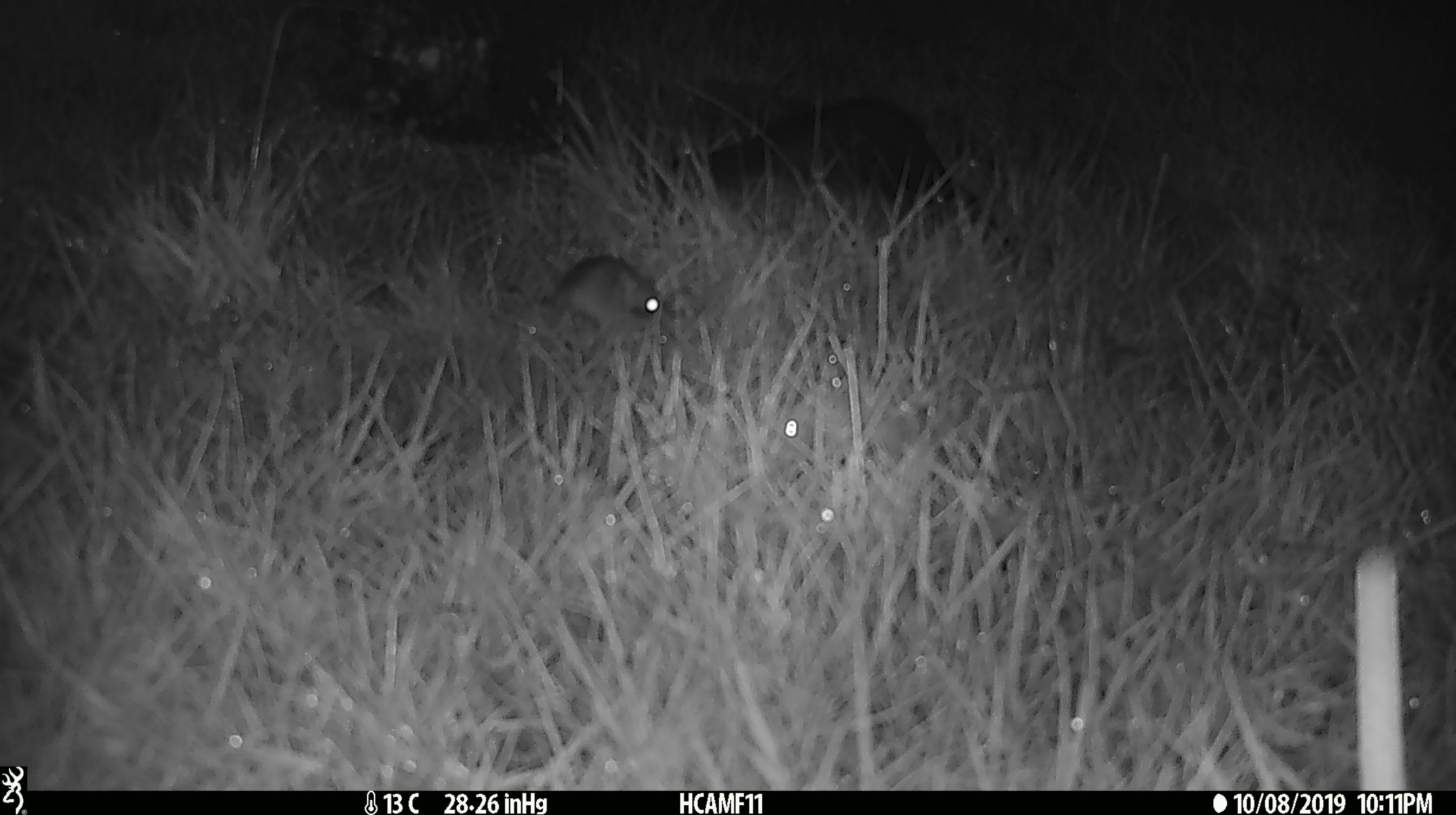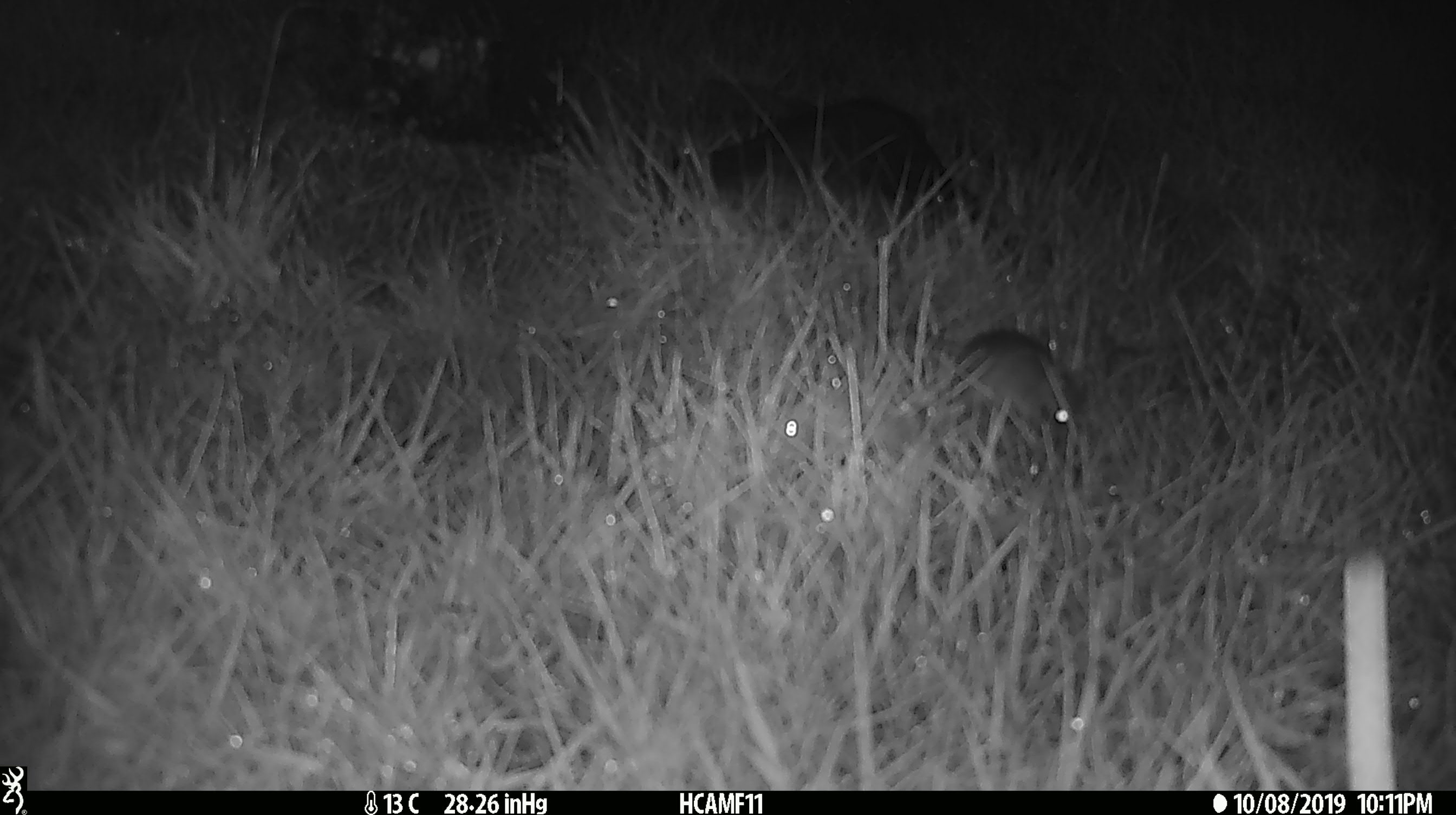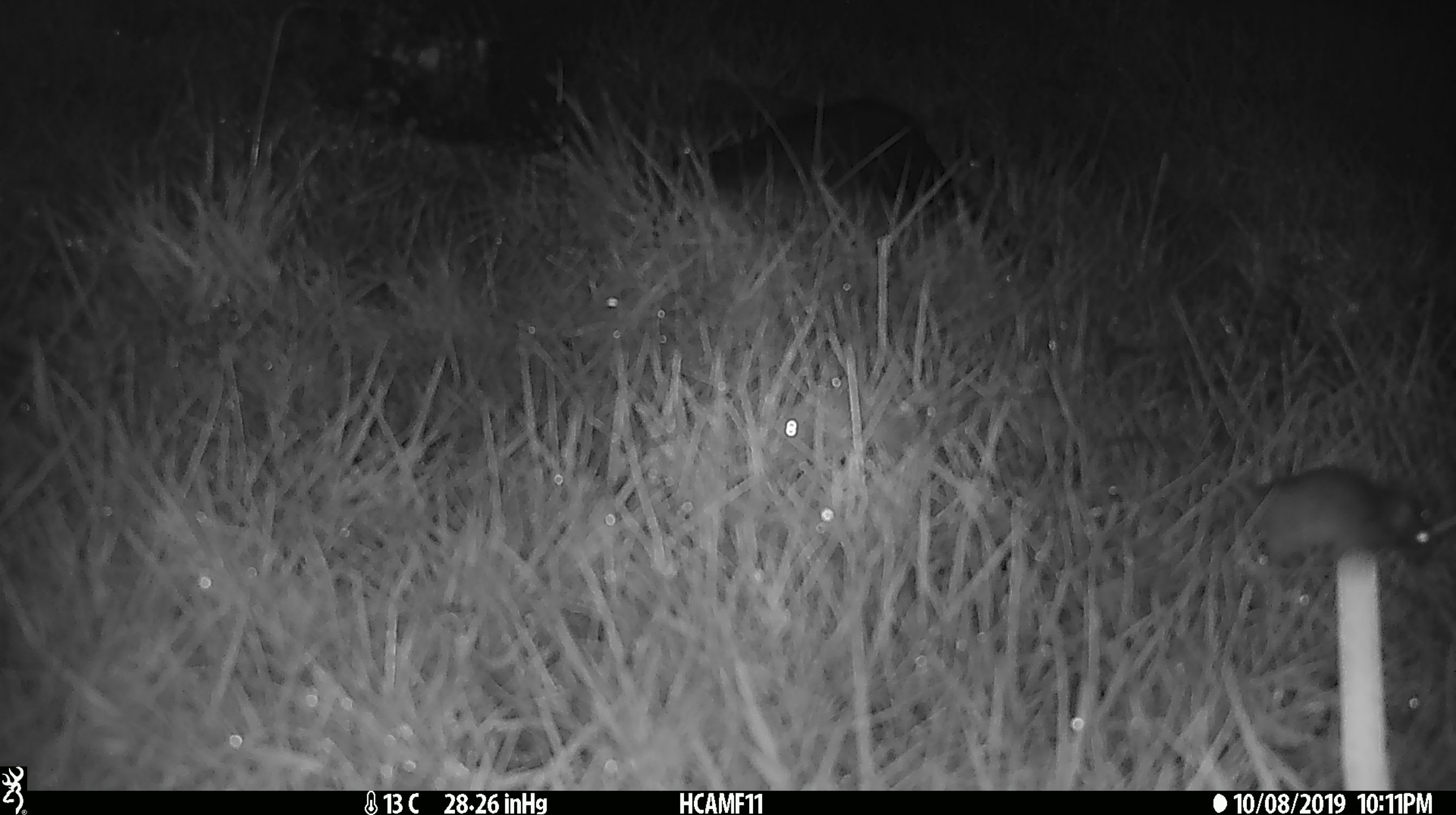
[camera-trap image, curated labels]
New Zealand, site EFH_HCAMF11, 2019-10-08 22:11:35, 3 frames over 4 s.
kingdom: Animalia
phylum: Chordata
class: Mammalia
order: Rodentia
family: Muridae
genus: Mus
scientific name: Mus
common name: mouse